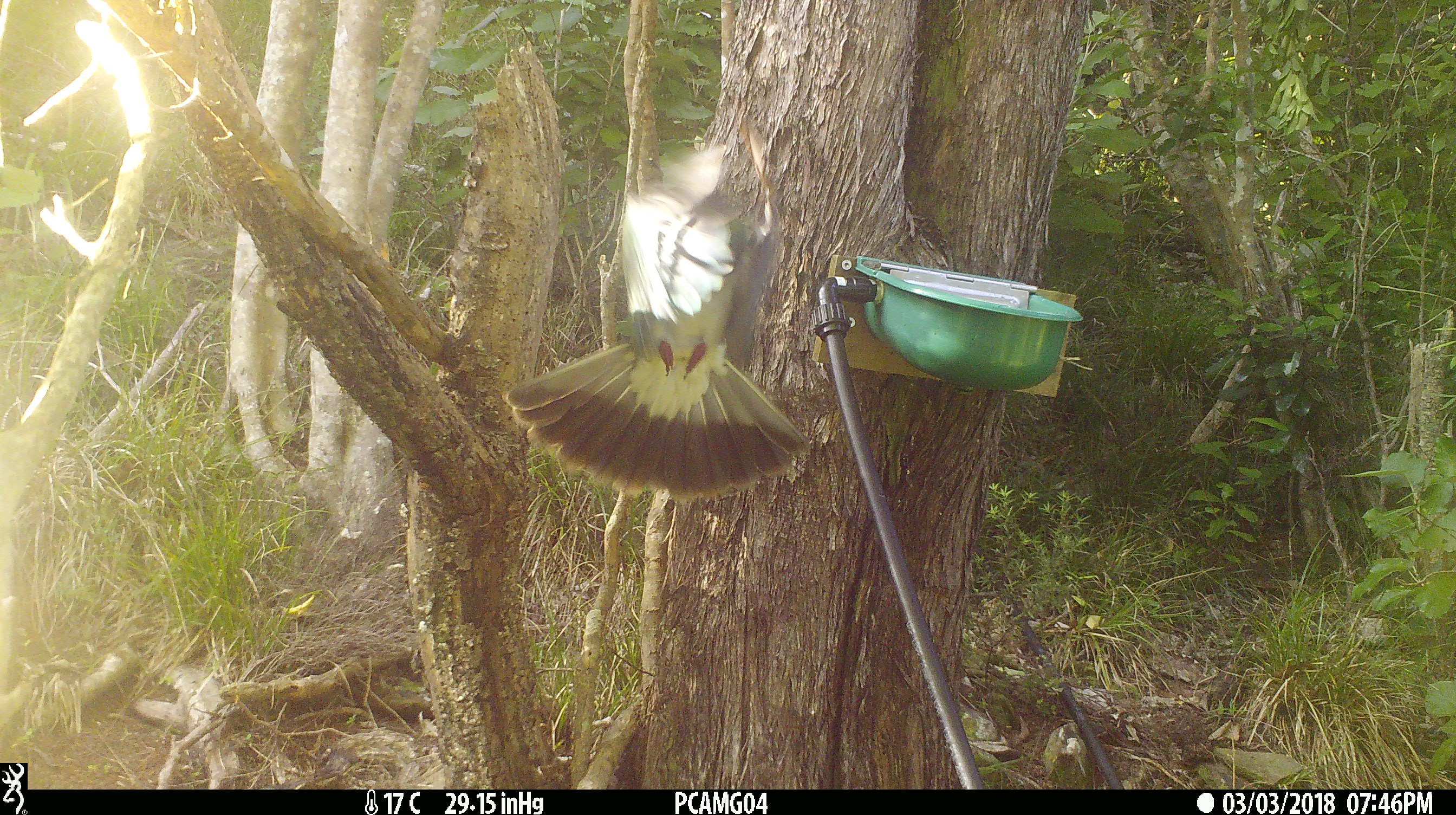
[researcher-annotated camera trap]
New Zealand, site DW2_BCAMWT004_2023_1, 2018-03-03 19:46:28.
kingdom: Animalia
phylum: Chordata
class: Aves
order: Columbiformes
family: Columbidae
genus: Hemiphaga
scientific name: Hemiphaga novaeseelandiae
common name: new zealand pigeon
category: kereru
Kereru (new zealand pigeon) (Hemiphaga novaeseelandiae).